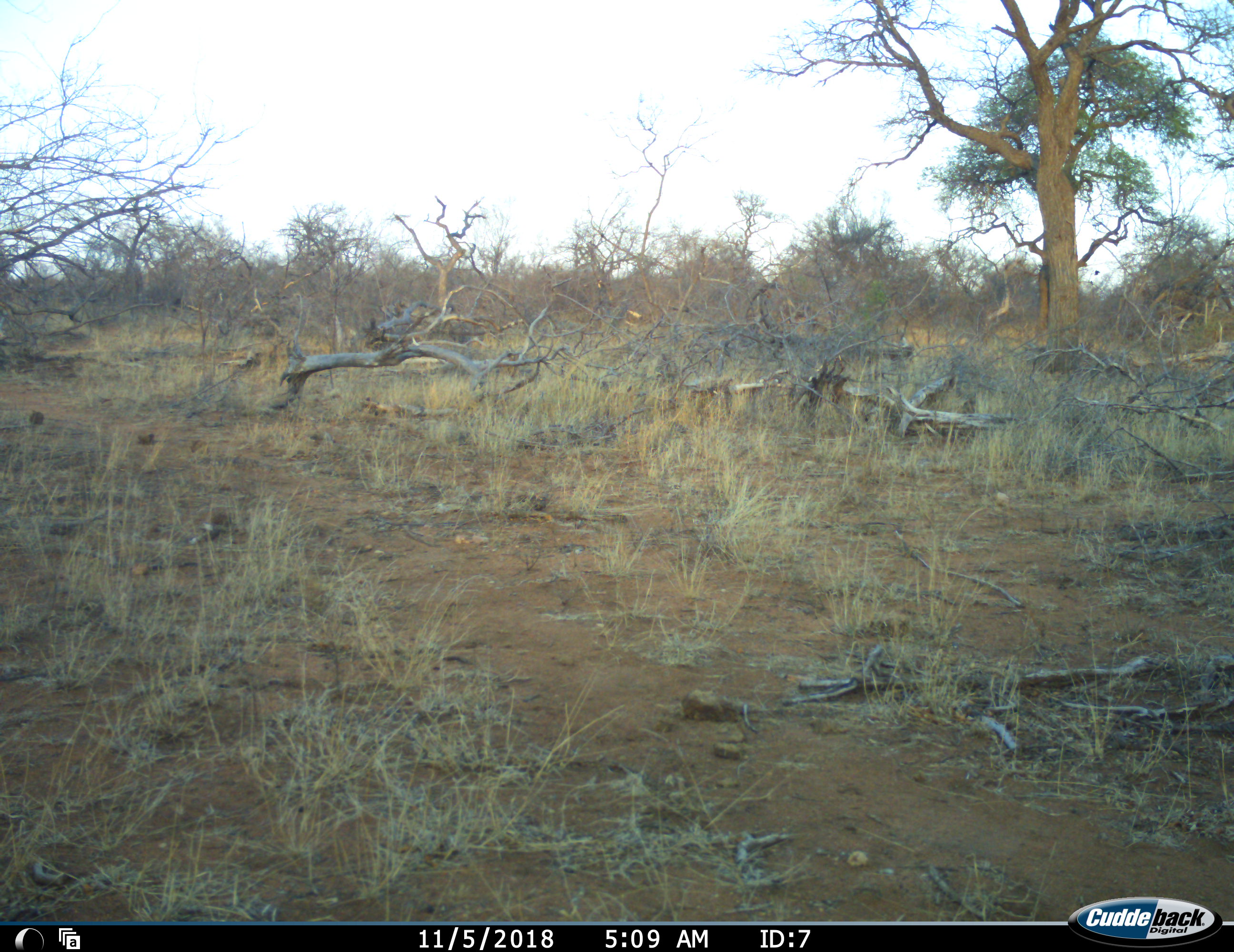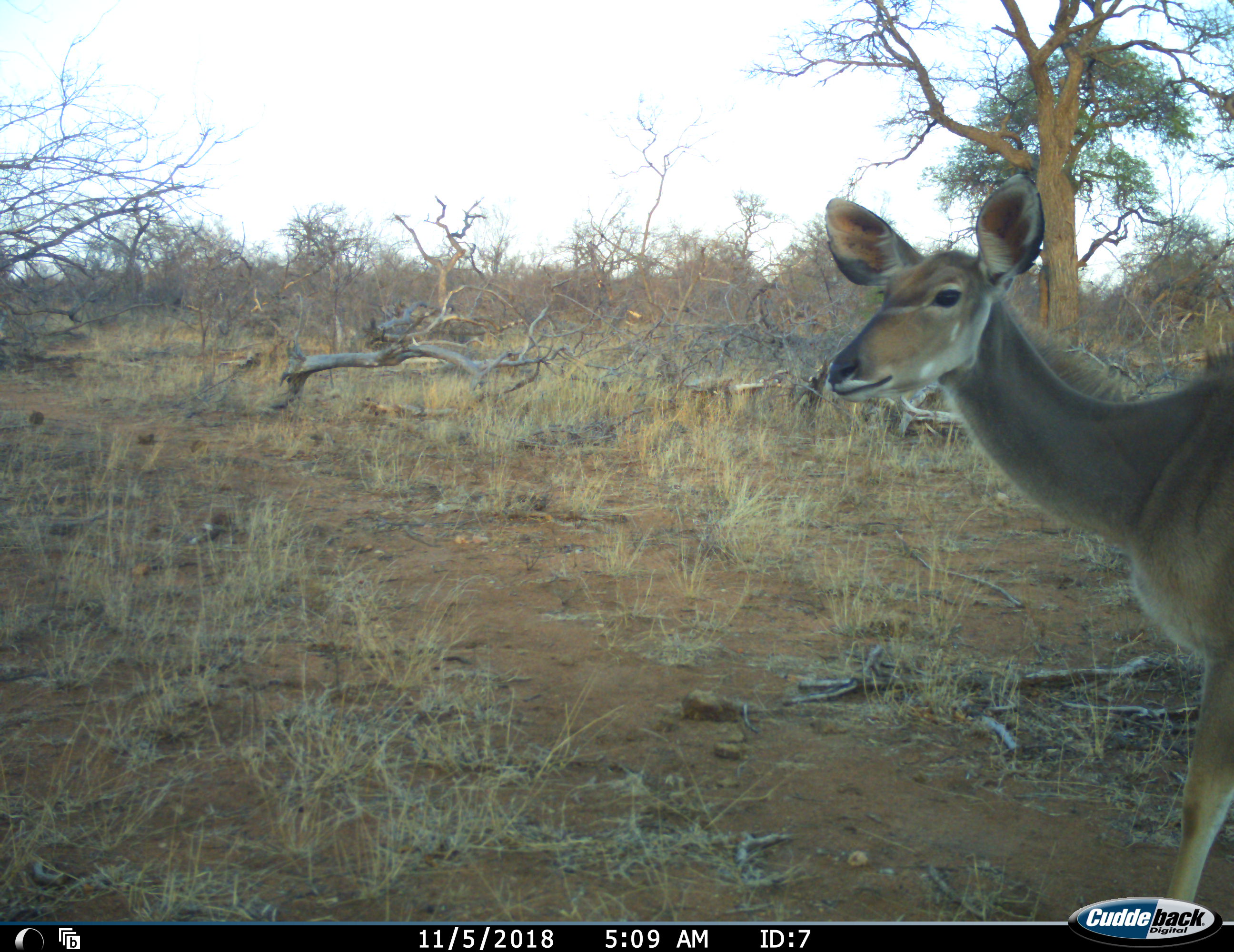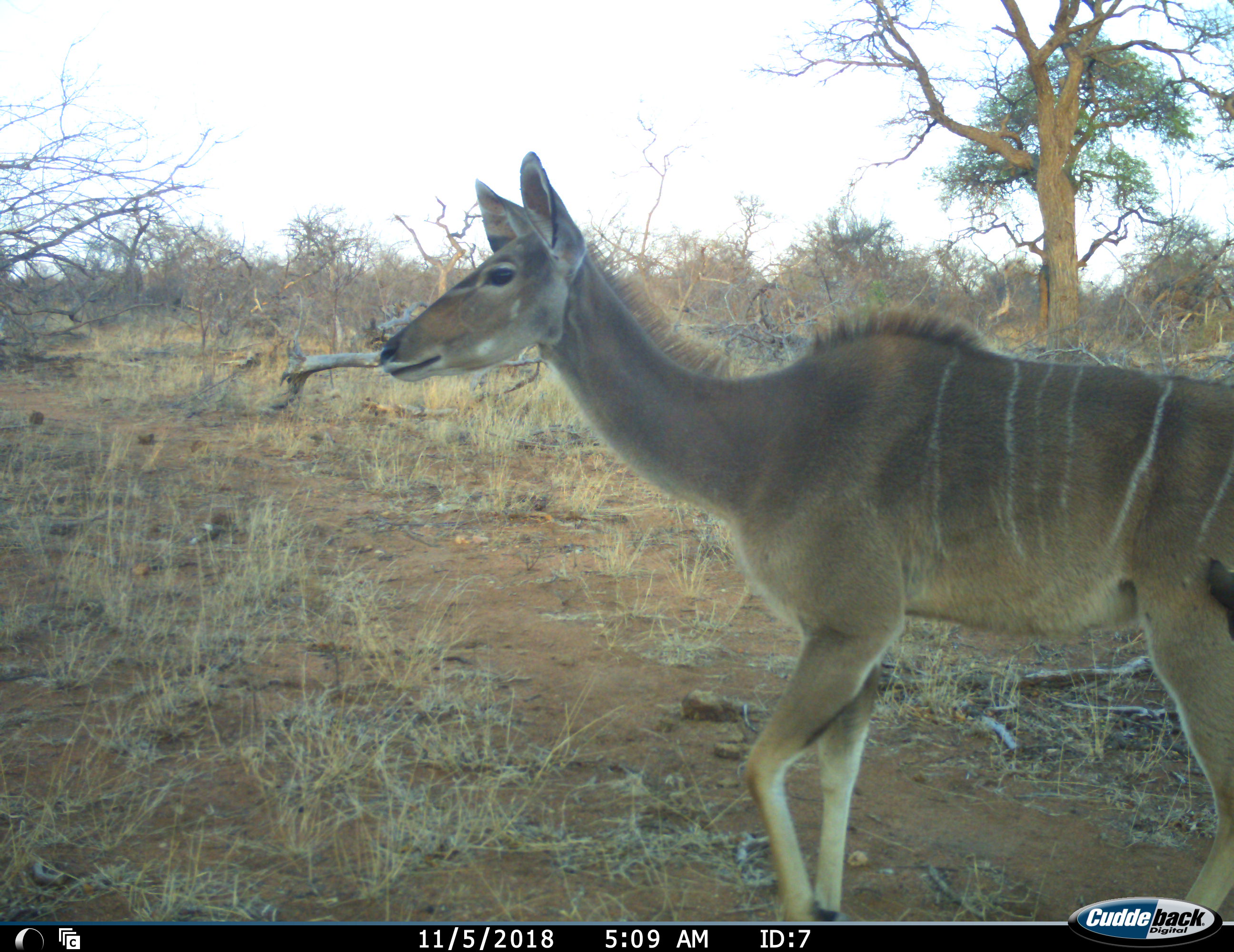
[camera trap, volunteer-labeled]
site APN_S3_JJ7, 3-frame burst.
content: unidentified animal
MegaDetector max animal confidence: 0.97